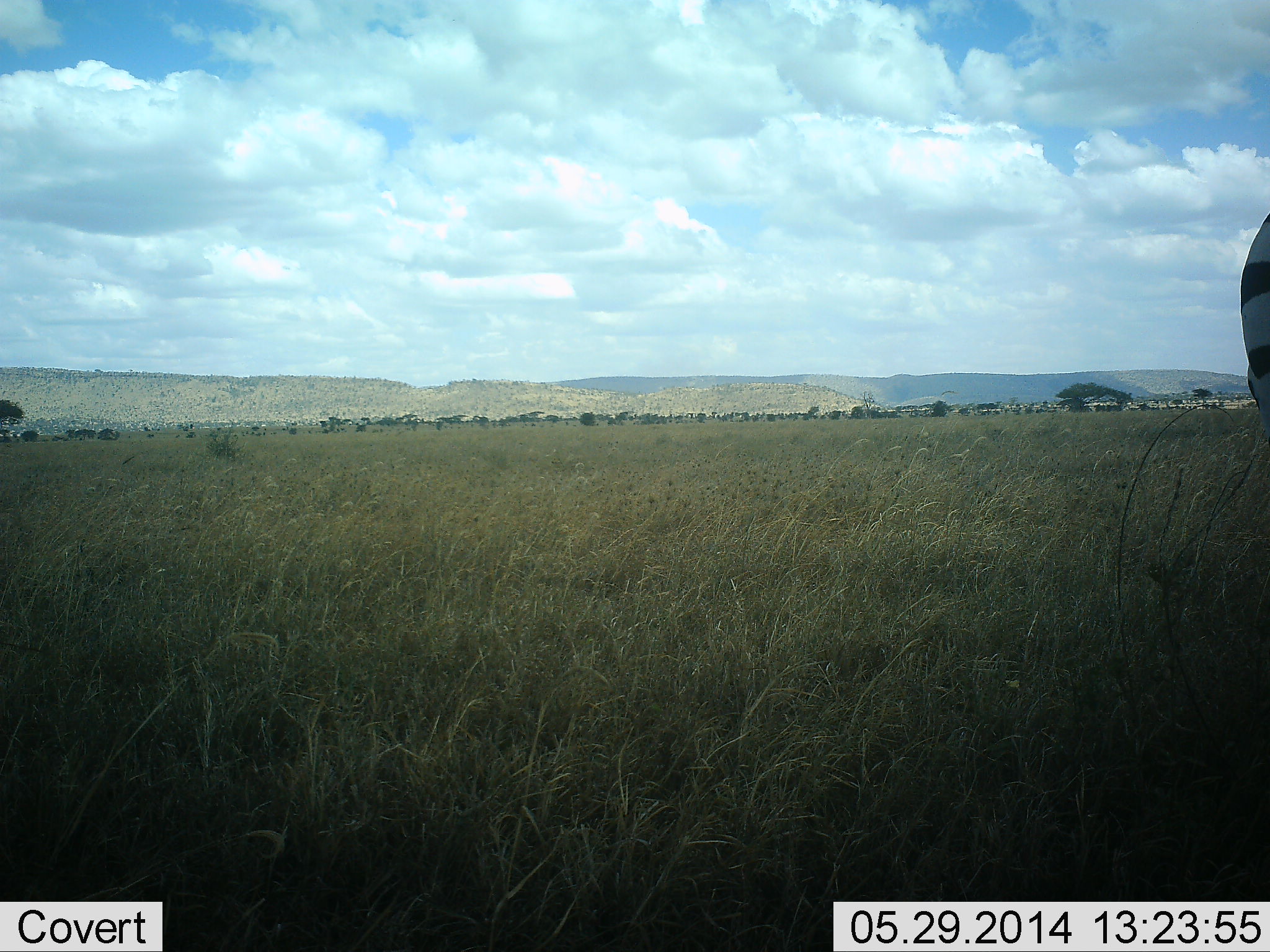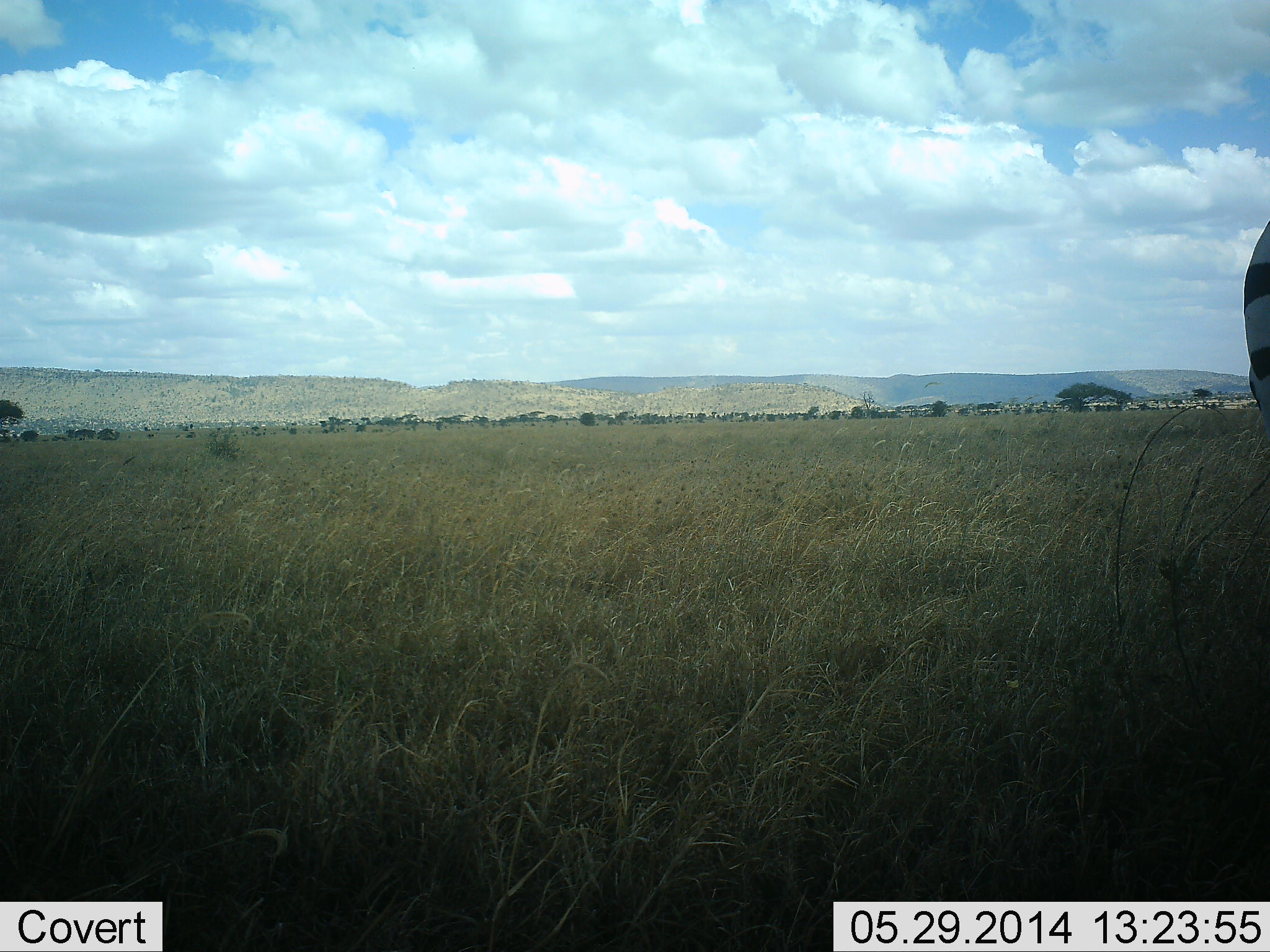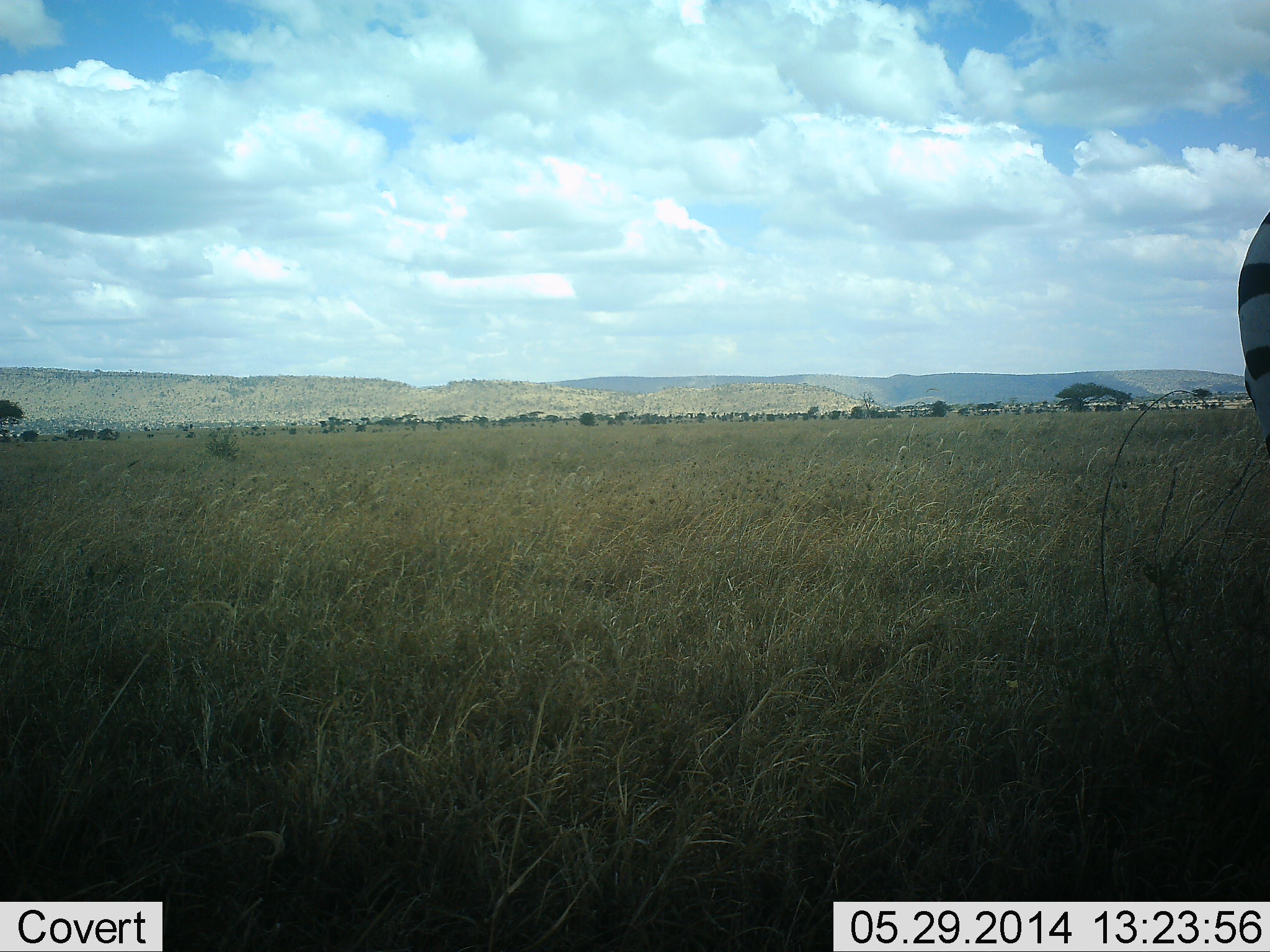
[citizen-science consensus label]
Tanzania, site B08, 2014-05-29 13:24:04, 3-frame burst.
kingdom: Animalia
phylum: Chordata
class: Mammalia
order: Perissodactyla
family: Equidae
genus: Equus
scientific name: Equus quagga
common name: plains zebra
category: zebra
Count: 1.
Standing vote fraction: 100%.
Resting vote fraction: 0%.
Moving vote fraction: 0%.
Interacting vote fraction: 0%.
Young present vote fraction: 0%.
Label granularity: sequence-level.